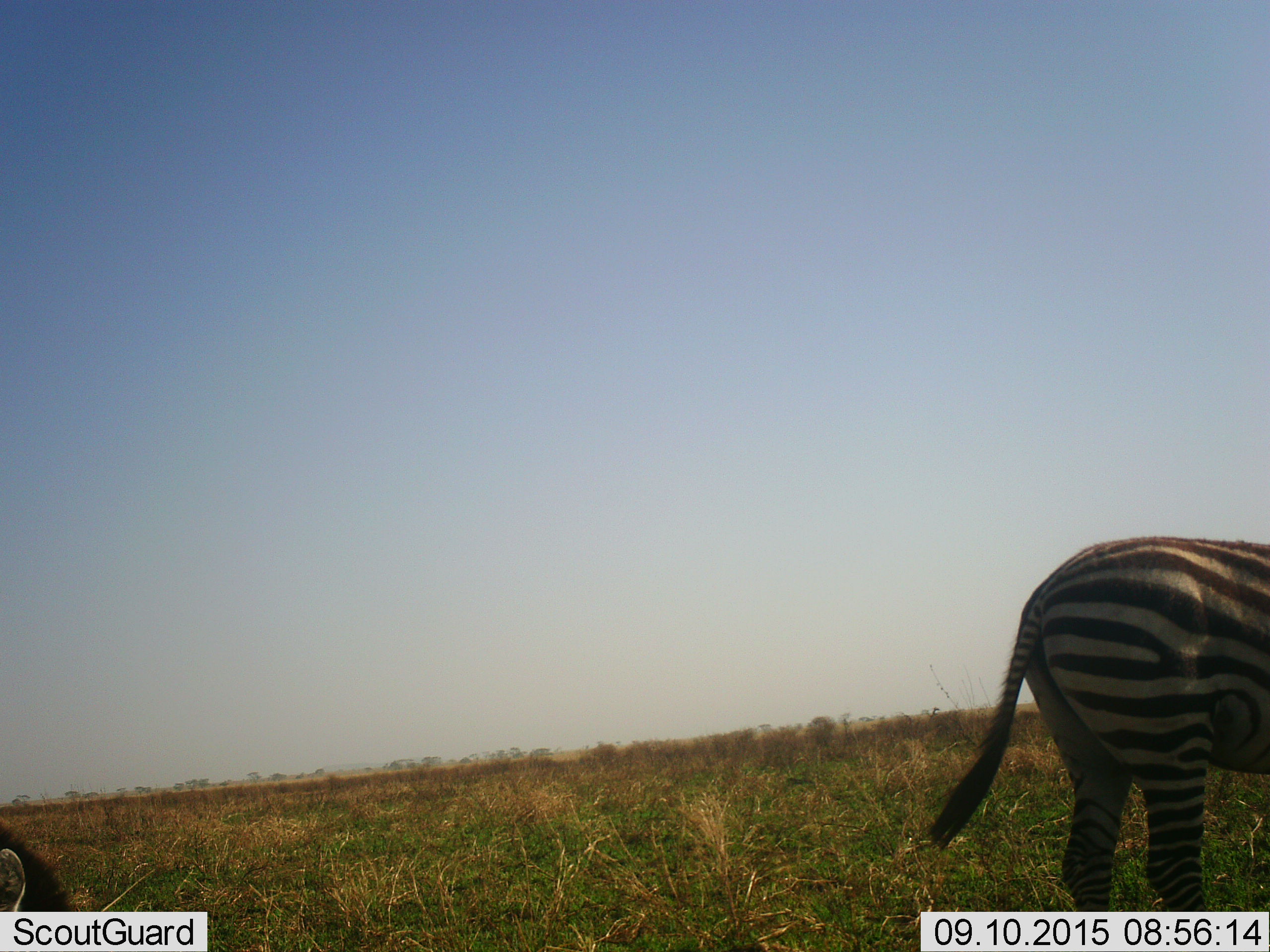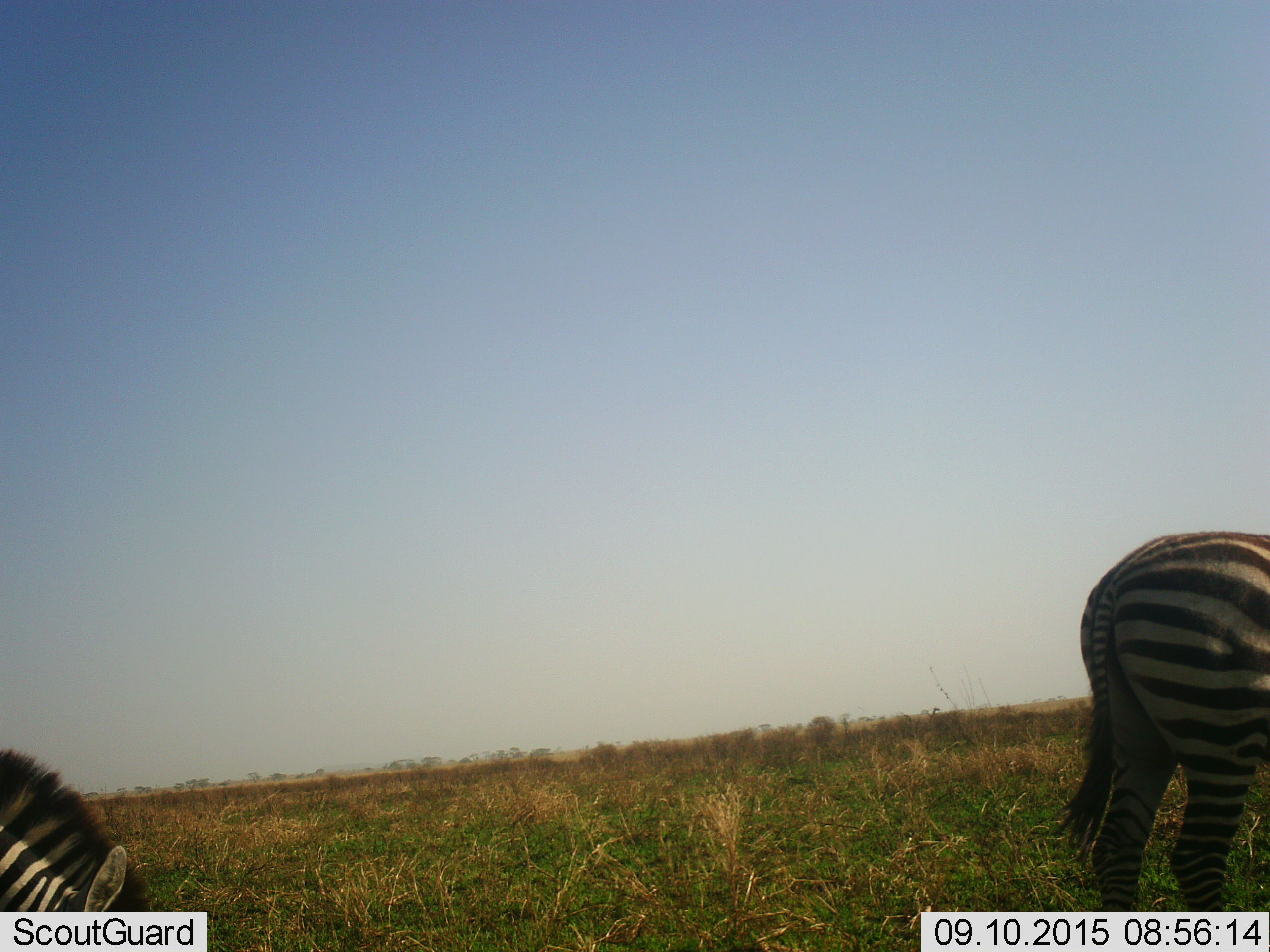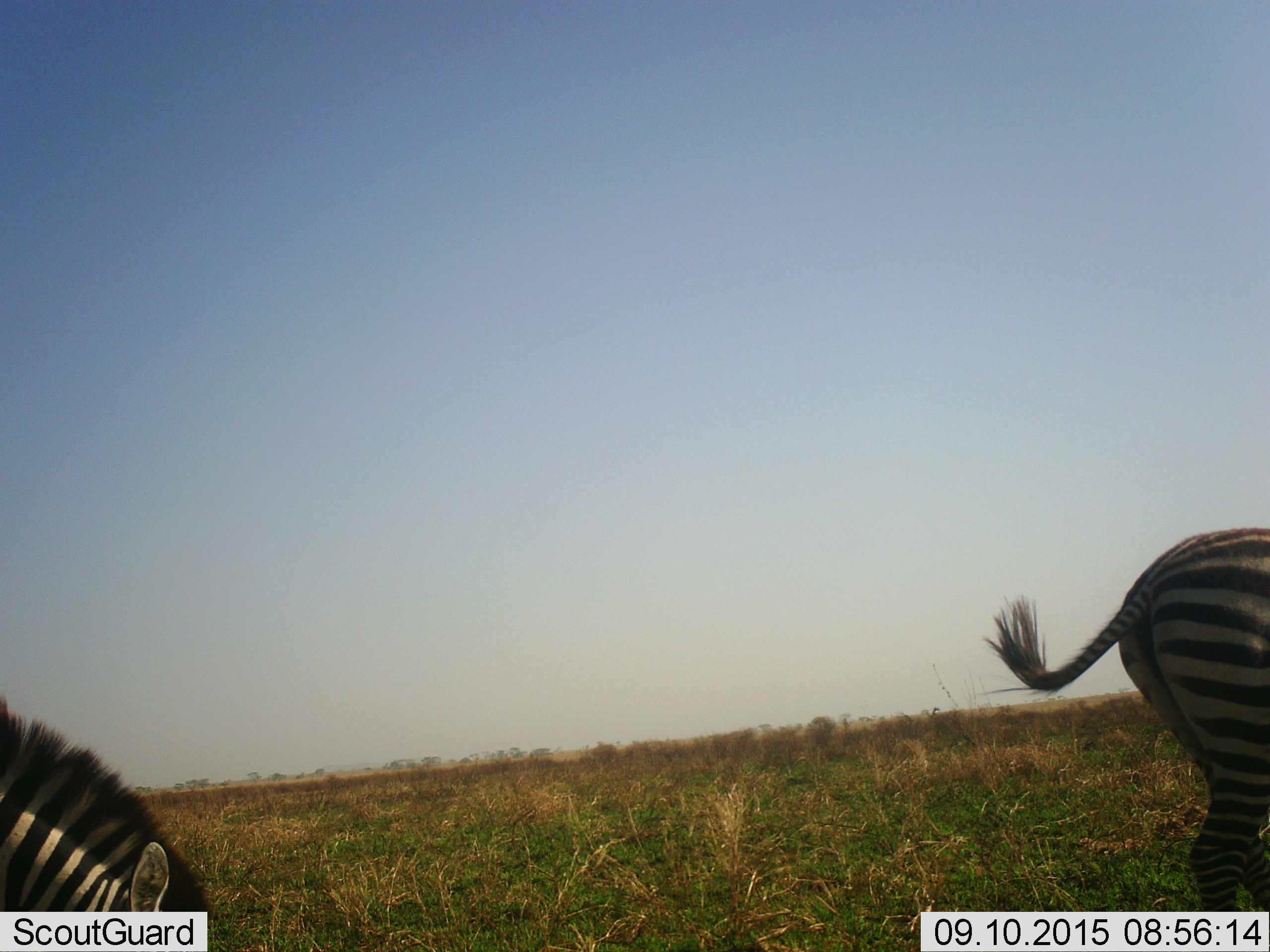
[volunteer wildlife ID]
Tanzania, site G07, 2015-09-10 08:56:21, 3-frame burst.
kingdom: Animalia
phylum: Chordata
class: Mammalia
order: Perissodactyla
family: Equidae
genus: Equus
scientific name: Equus quagga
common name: plains zebra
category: zebra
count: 2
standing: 20%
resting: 0%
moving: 70%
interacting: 0%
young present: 0%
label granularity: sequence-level